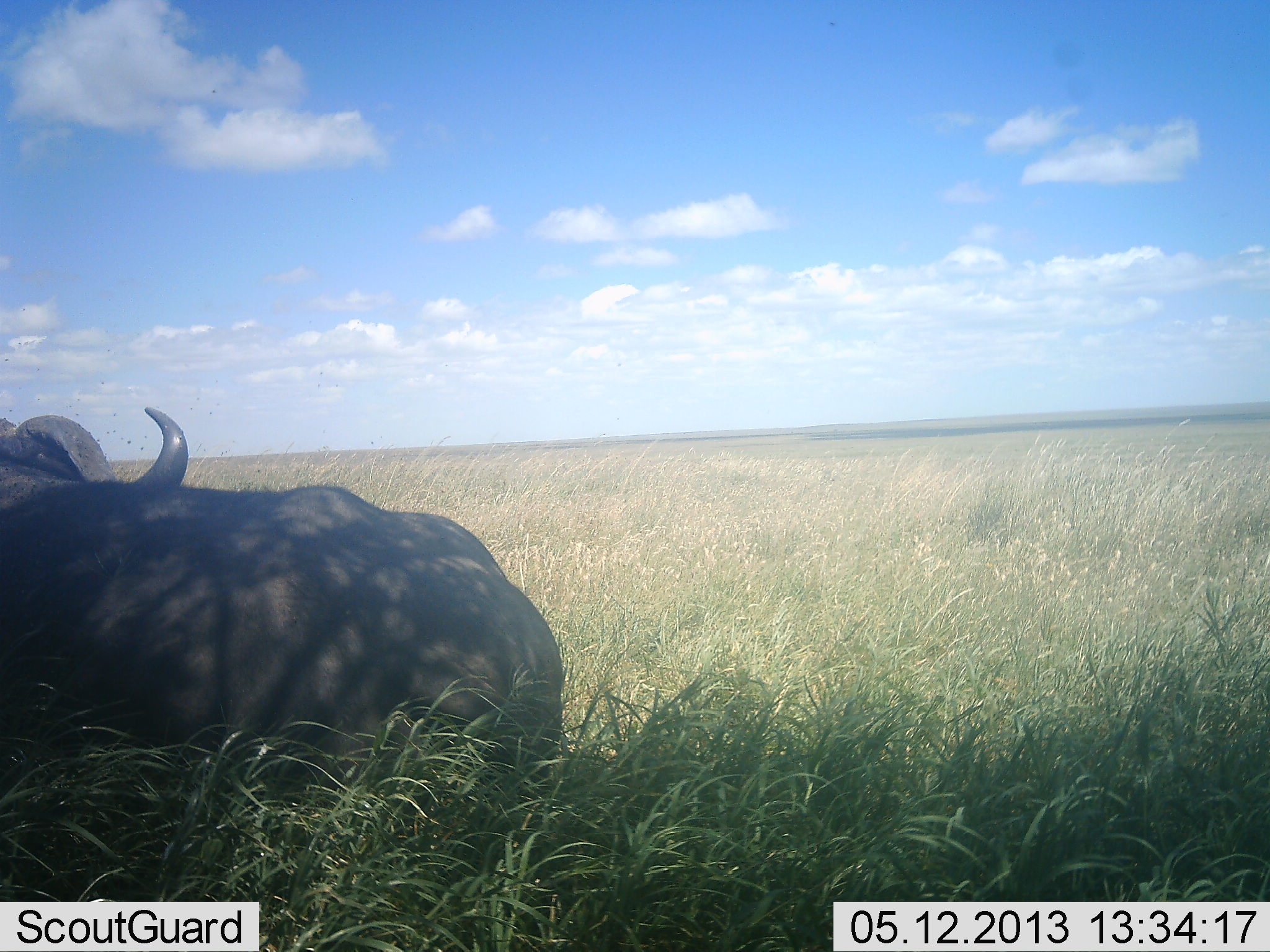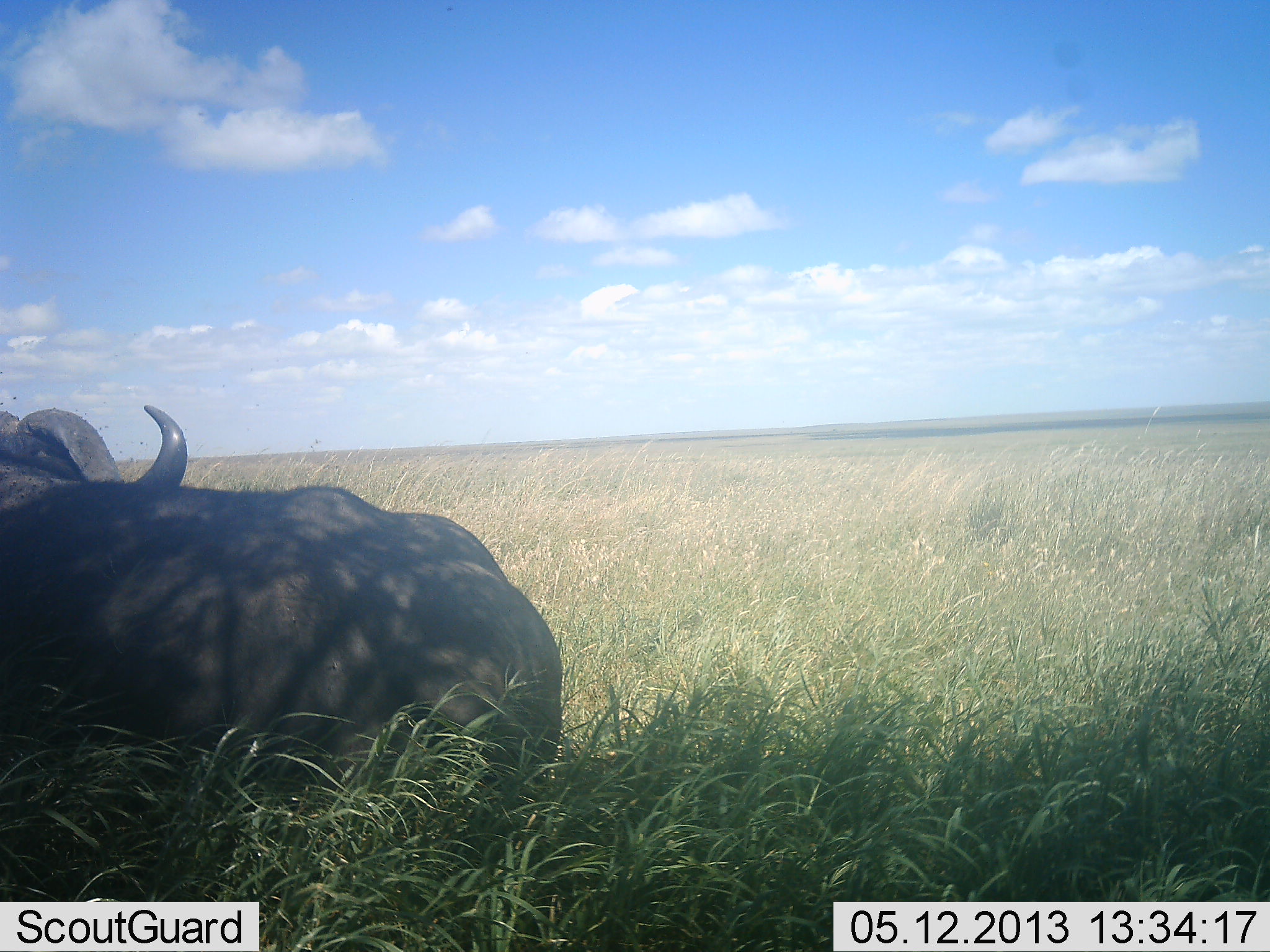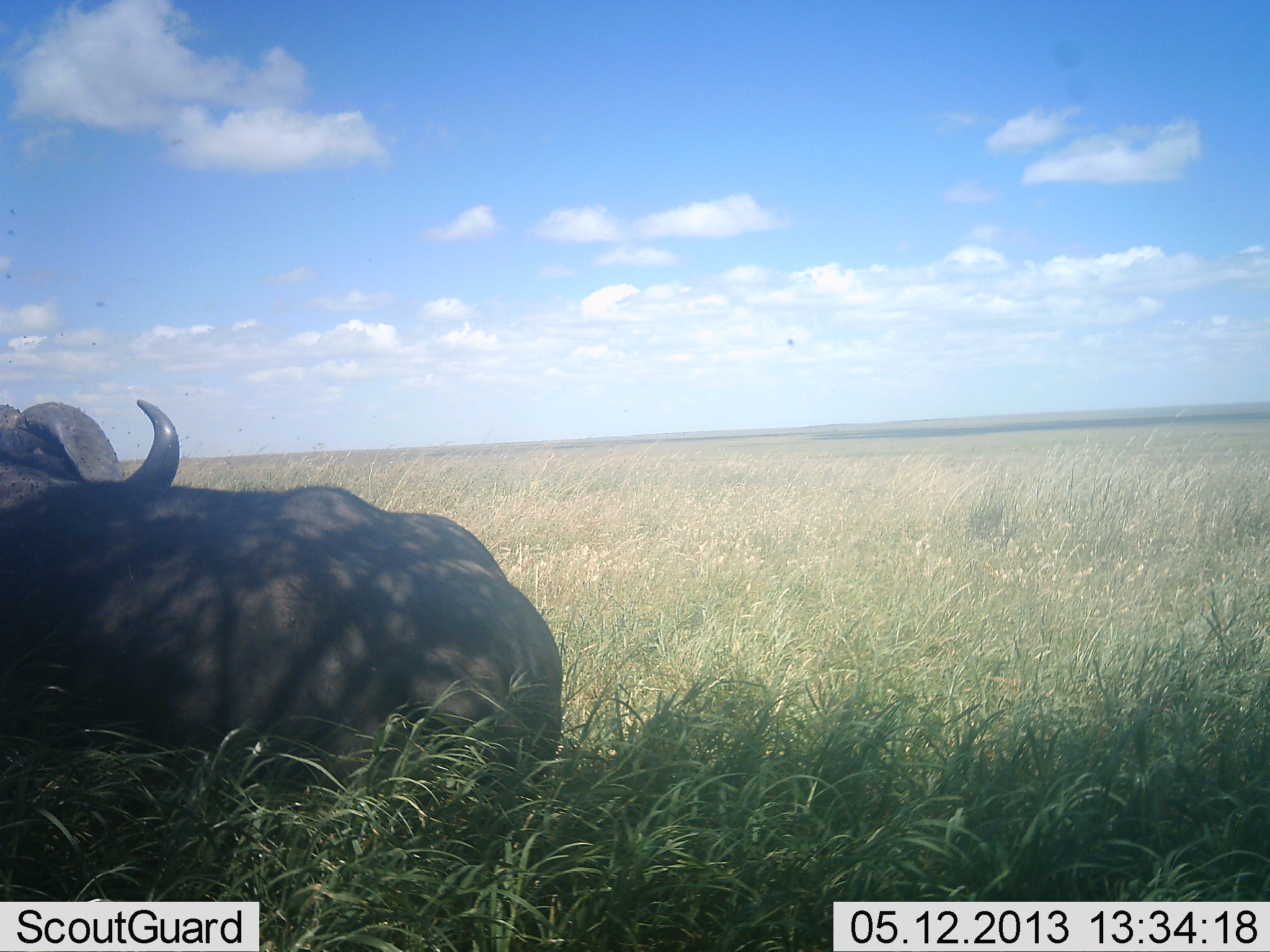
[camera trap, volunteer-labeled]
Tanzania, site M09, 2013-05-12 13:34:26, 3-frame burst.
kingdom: Animalia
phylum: Chordata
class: Mammalia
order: Artiodactyla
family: Bovidae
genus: Syncerus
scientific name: Syncerus caffer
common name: cape buffalo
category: buffalo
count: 1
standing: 28%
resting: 72%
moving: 0%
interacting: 0%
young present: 0%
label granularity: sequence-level